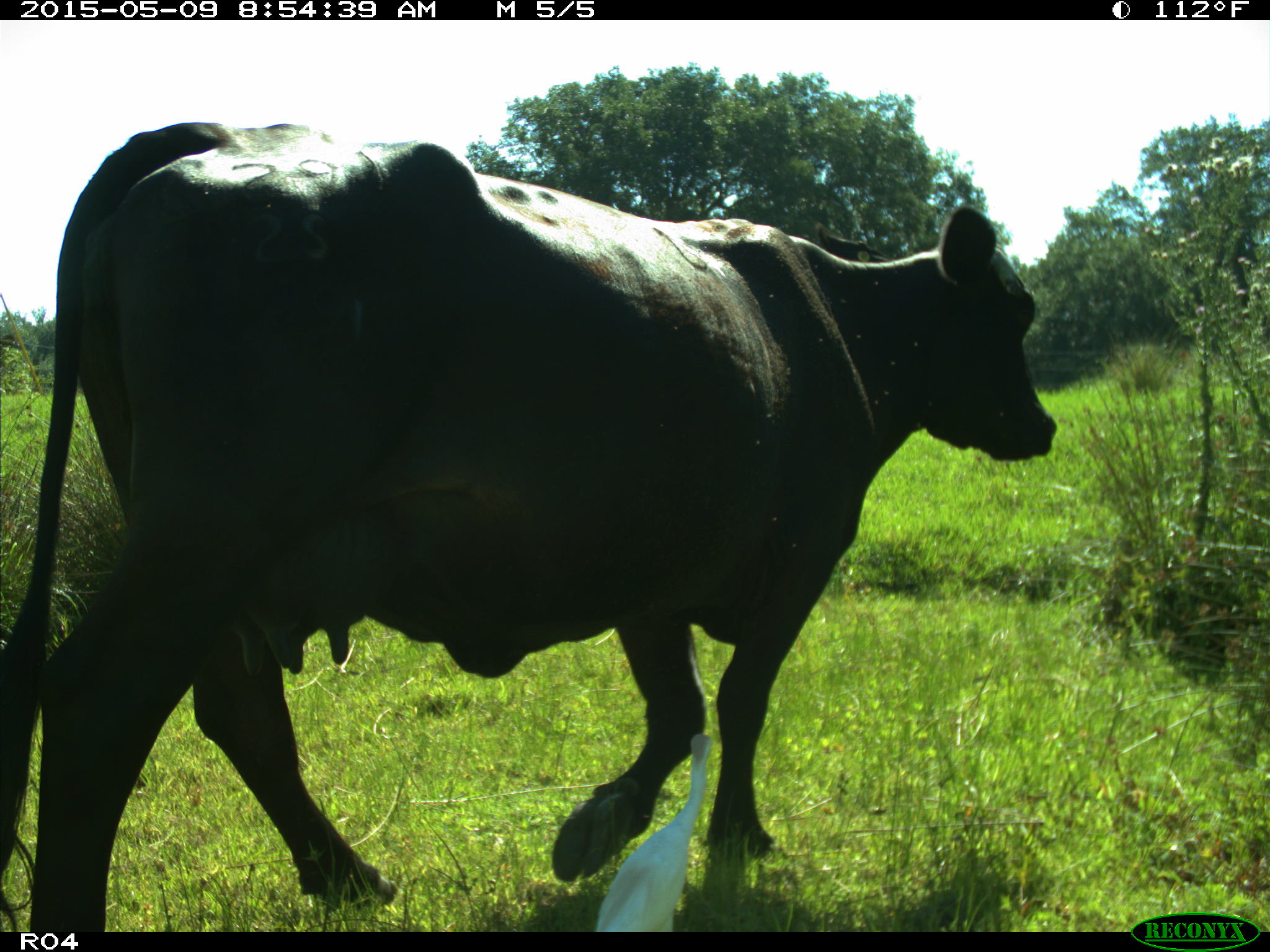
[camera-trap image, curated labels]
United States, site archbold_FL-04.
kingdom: Animalia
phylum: Chordata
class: Mammalia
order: Artiodactyla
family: Bovidae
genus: Bos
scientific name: Bos taurus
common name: domestic cow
Bos taurus (domestic cow).